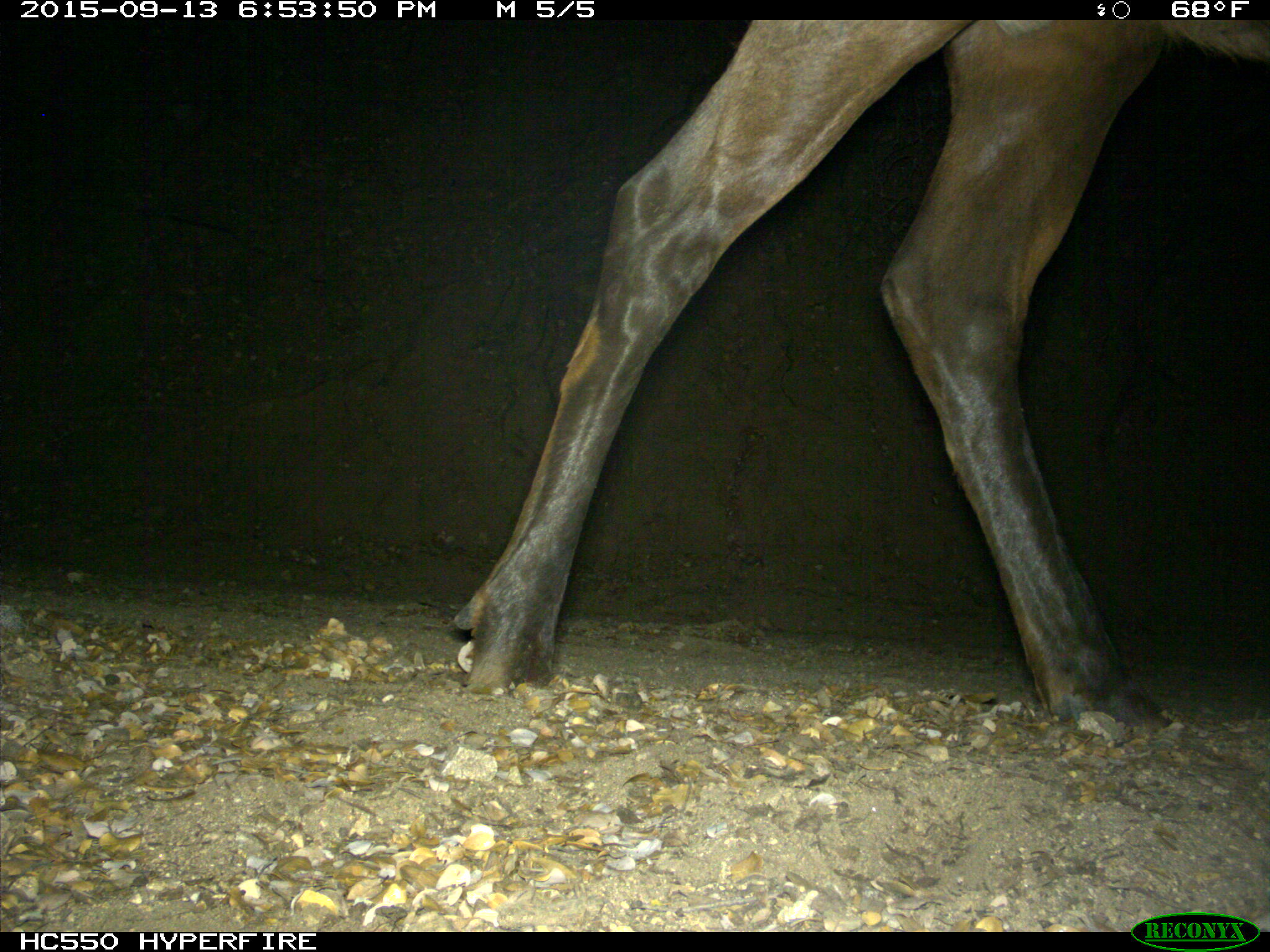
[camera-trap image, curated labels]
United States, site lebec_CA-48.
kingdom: Animalia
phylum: Chordata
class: Mammalia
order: Artiodactyla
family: Cervidae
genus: Cervus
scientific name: Cervus canadensis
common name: elk